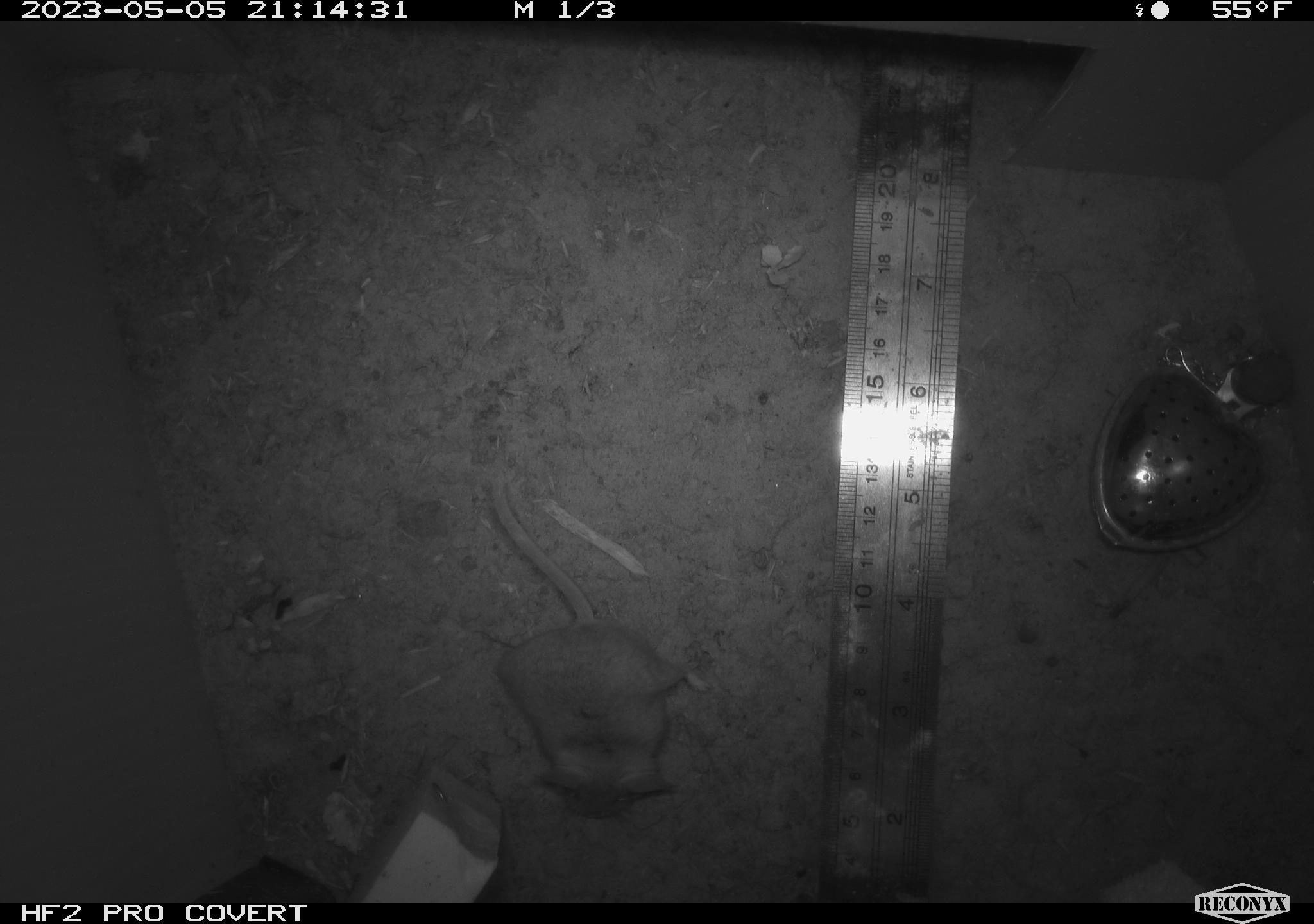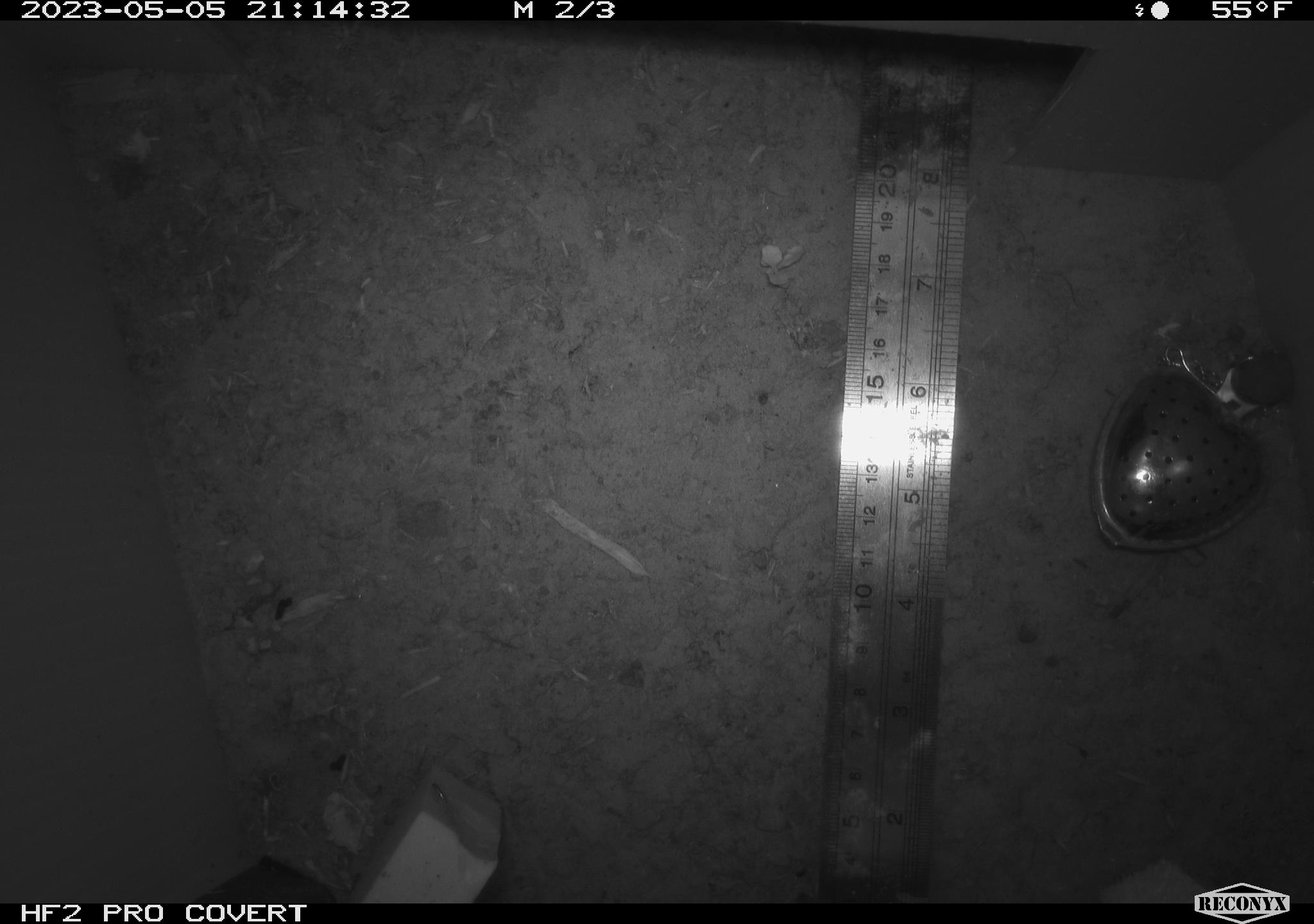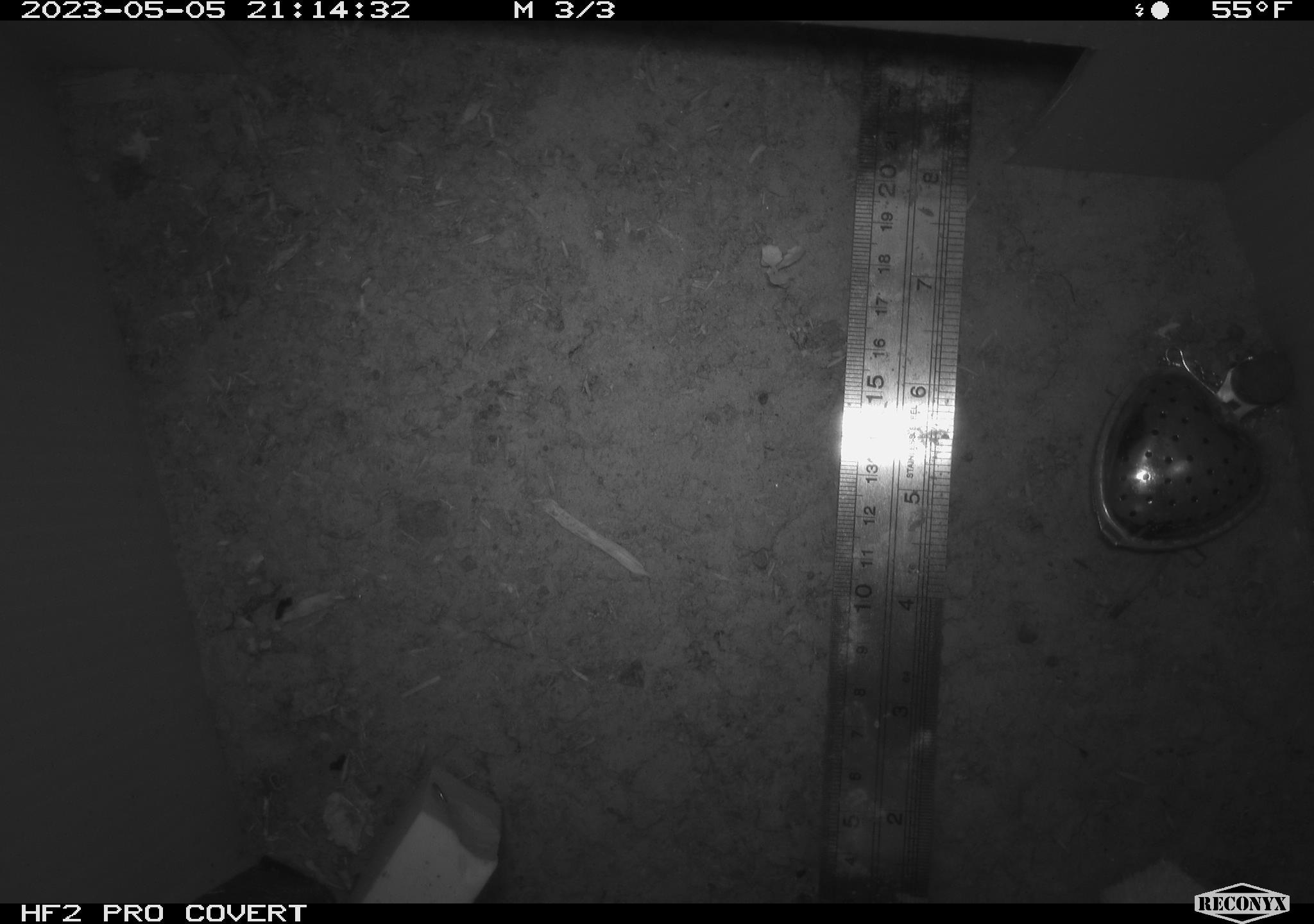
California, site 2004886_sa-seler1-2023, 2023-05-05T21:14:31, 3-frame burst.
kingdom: Animalia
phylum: Chordata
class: Mammalia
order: Rodentia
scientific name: Rodentia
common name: mouse species